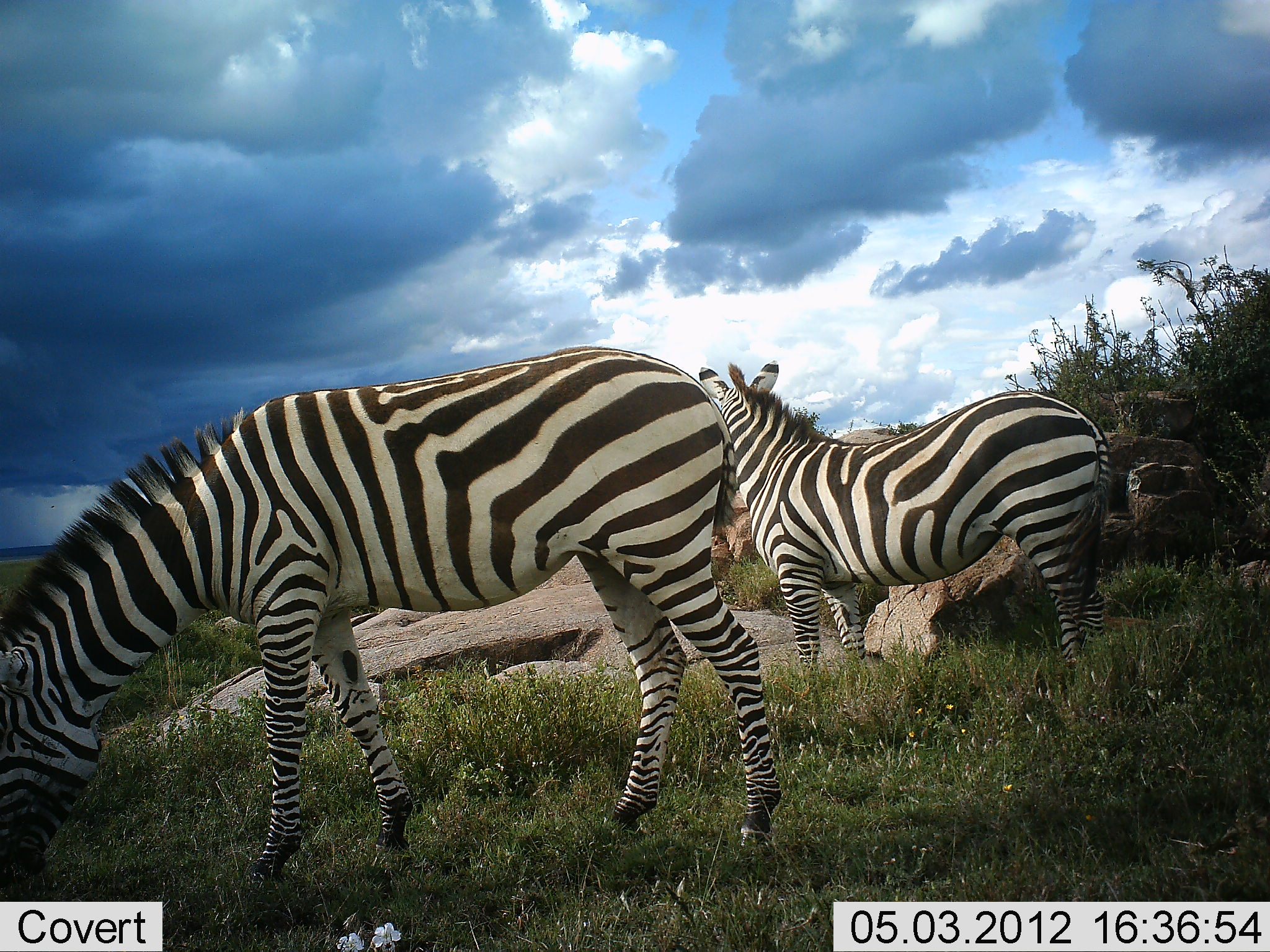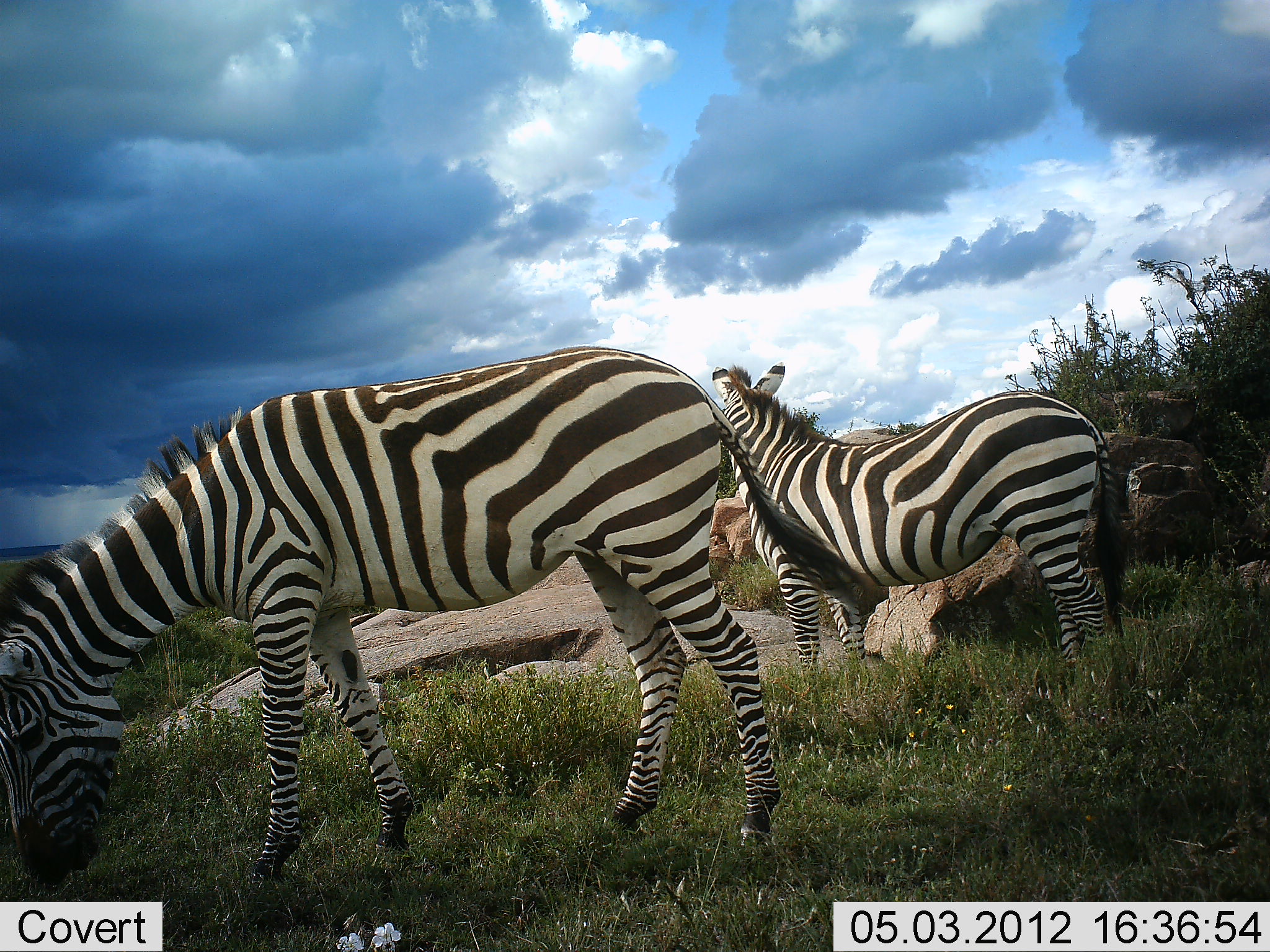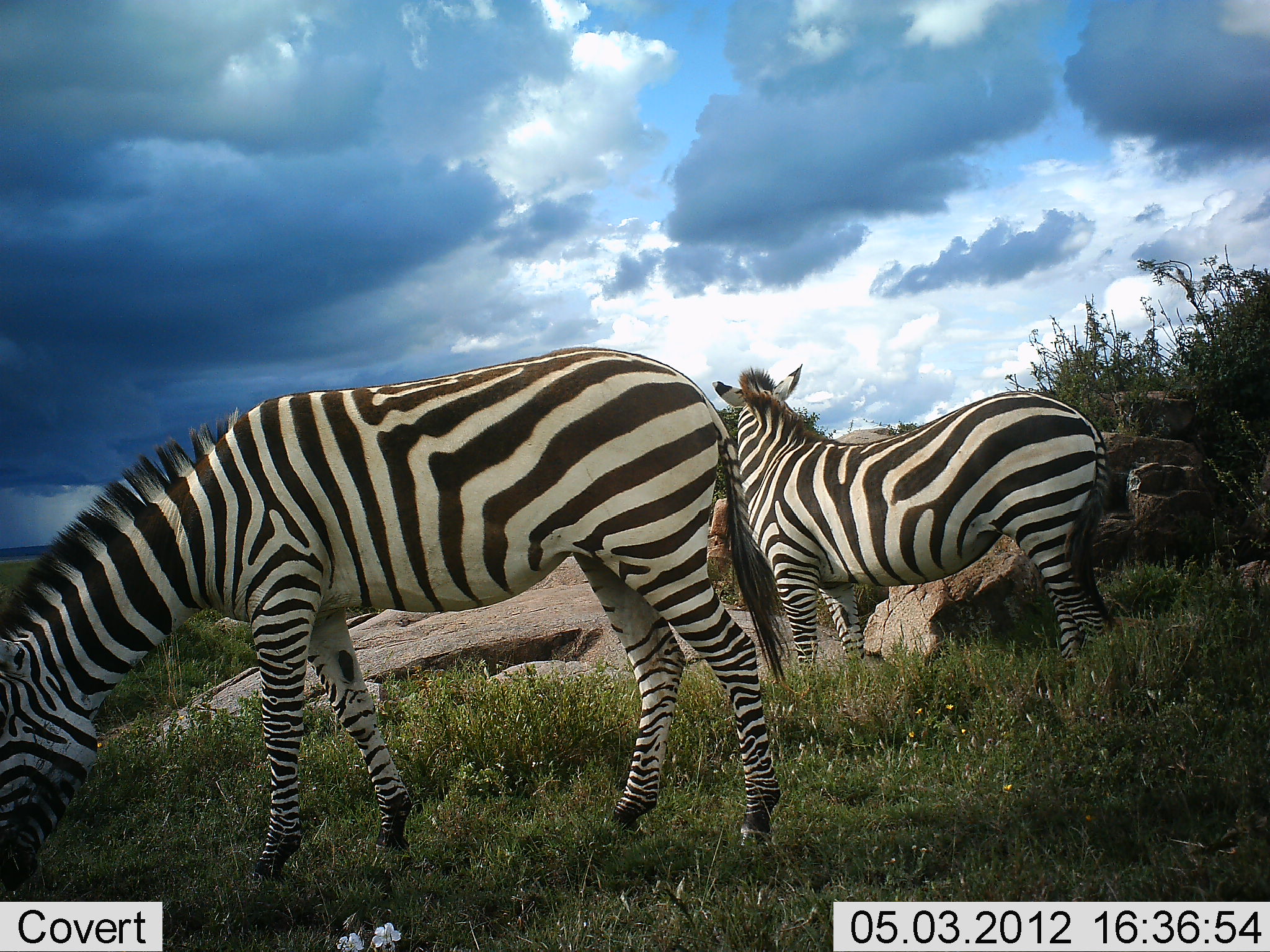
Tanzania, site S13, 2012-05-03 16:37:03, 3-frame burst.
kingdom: Animalia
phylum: Chordata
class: Mammalia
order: Perissodactyla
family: Equidae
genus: Equus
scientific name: Equus quagga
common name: plains zebra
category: zebra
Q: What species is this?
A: Zebra (plains zebra) (Equus quagga).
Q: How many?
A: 2.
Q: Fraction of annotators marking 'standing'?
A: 70%.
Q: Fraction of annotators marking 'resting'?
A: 0%.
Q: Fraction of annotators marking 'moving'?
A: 0%.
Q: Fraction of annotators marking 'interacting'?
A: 0%.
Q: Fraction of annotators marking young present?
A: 0%.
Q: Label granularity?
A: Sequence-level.